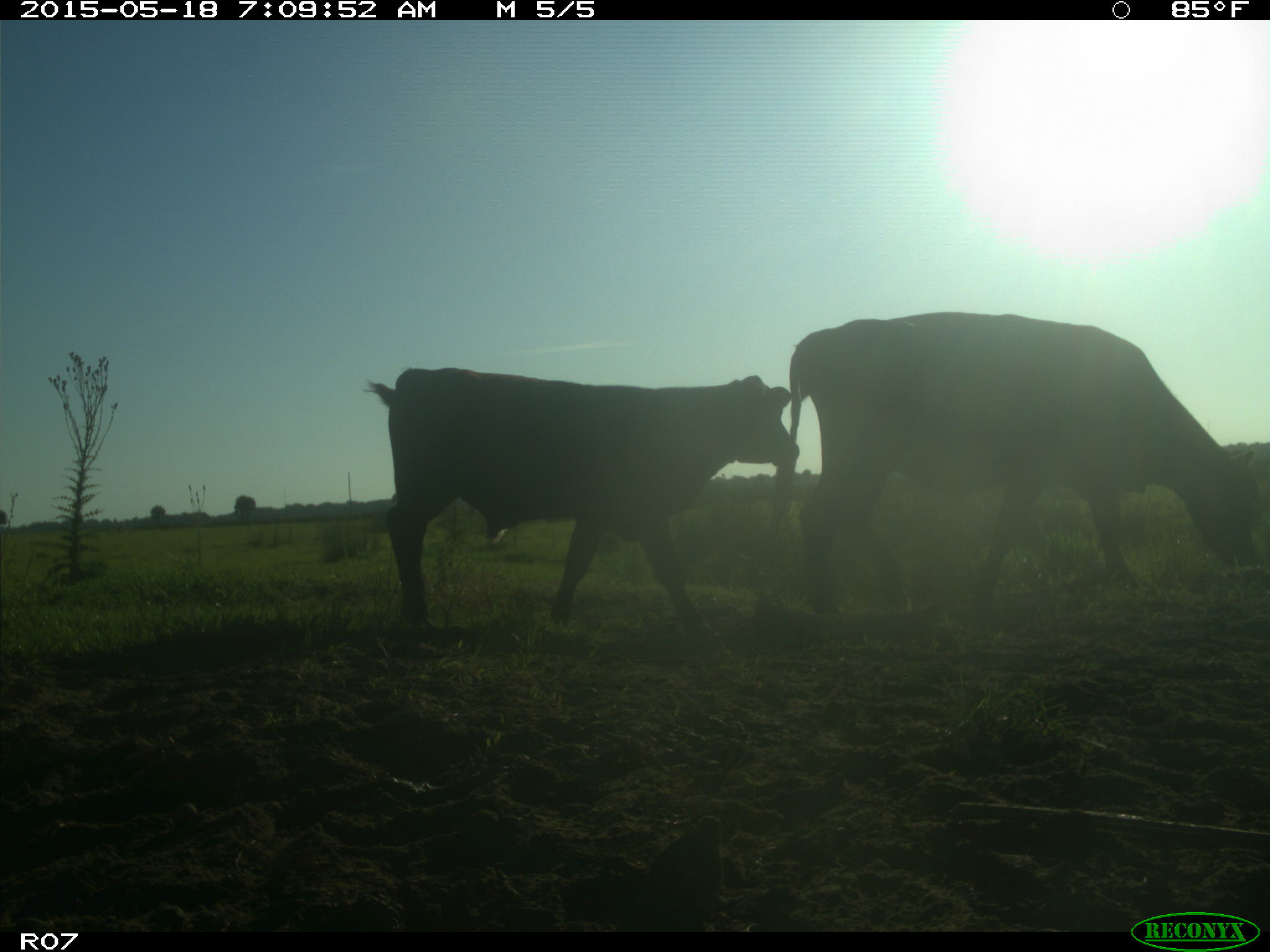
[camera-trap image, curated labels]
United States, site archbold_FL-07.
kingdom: Animalia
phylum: Chordata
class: Mammalia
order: Artiodactyla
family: Bovidae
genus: Bos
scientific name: Bos taurus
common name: domestic cow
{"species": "Bos taurus (domestic cow)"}